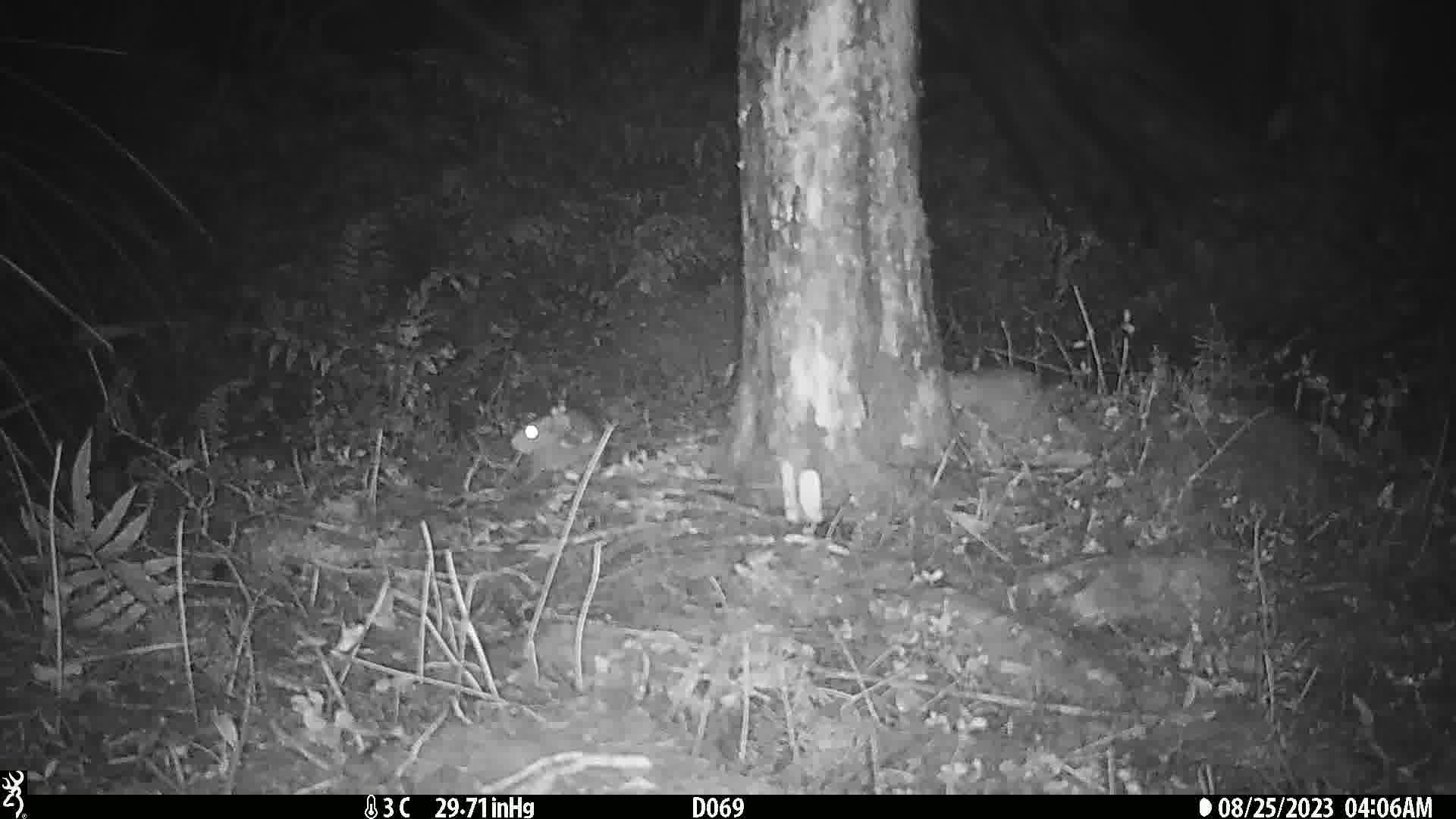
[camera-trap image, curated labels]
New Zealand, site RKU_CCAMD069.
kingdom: Animalia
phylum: Chordata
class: Mammalia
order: Rodentia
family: Muridae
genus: Rattus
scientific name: Rattus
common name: rat